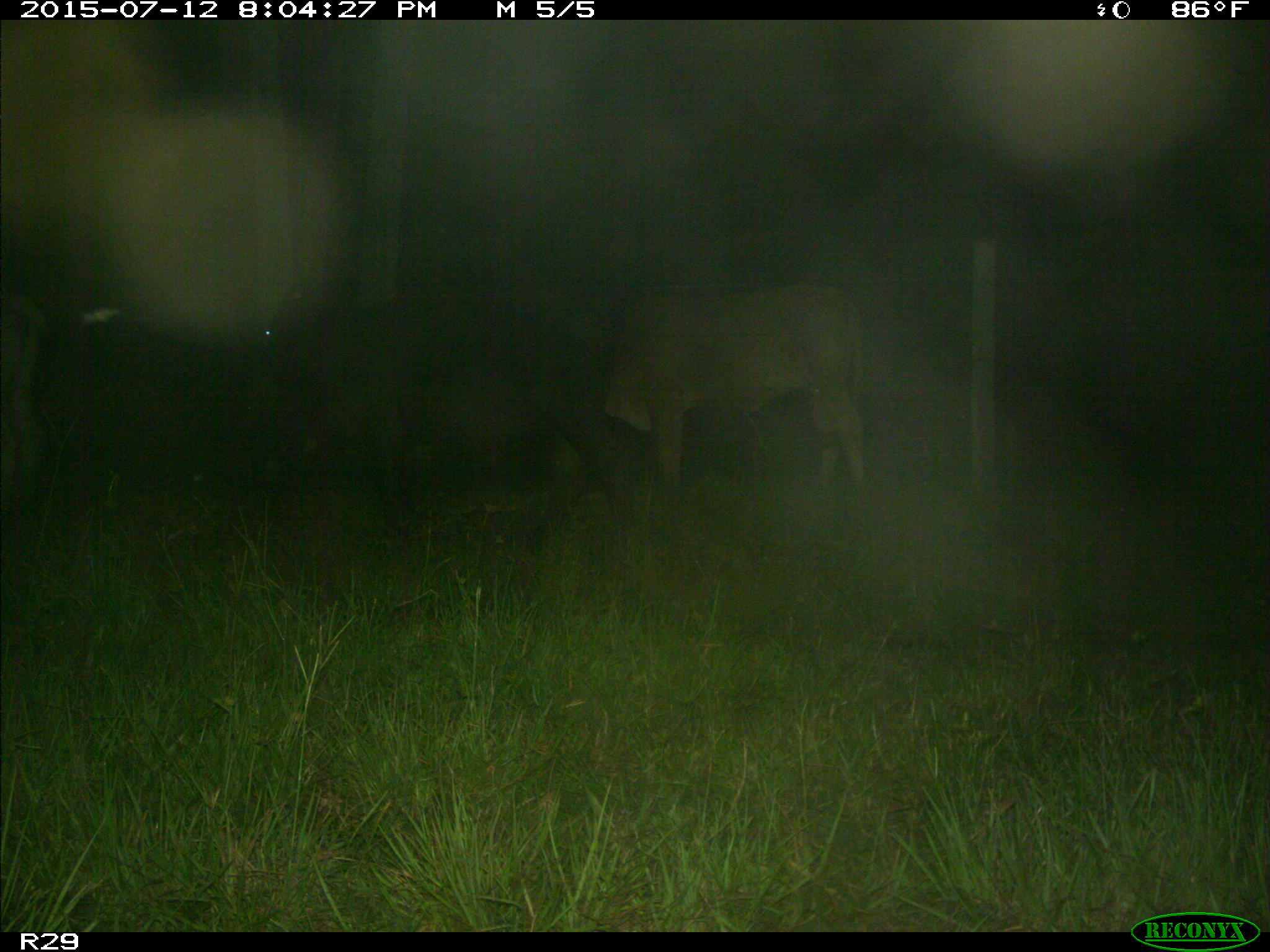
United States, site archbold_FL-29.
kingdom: Animalia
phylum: Chordata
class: Mammalia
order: Artiodactyla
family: Bovidae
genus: Bos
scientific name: Bos taurus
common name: domestic cow